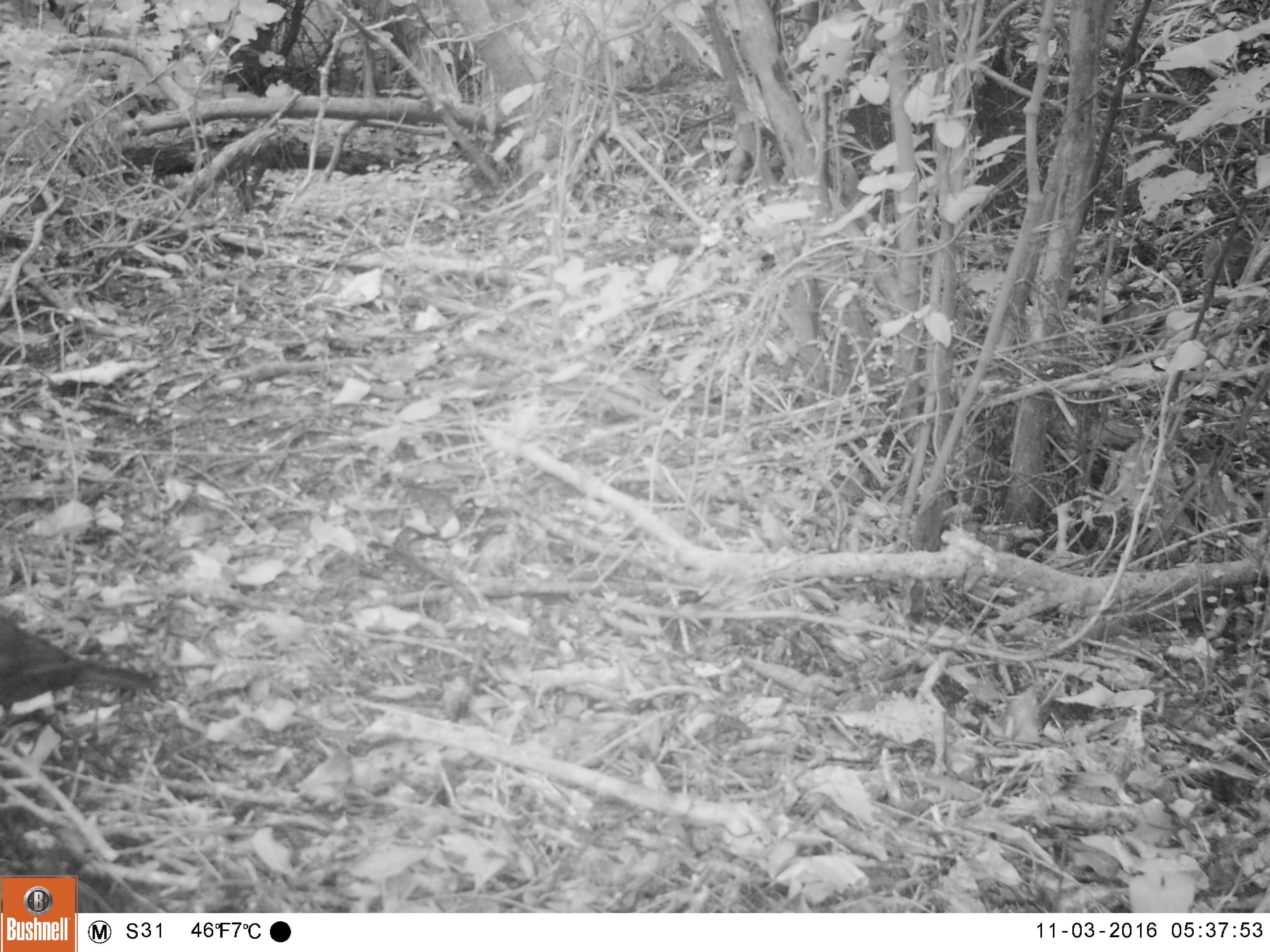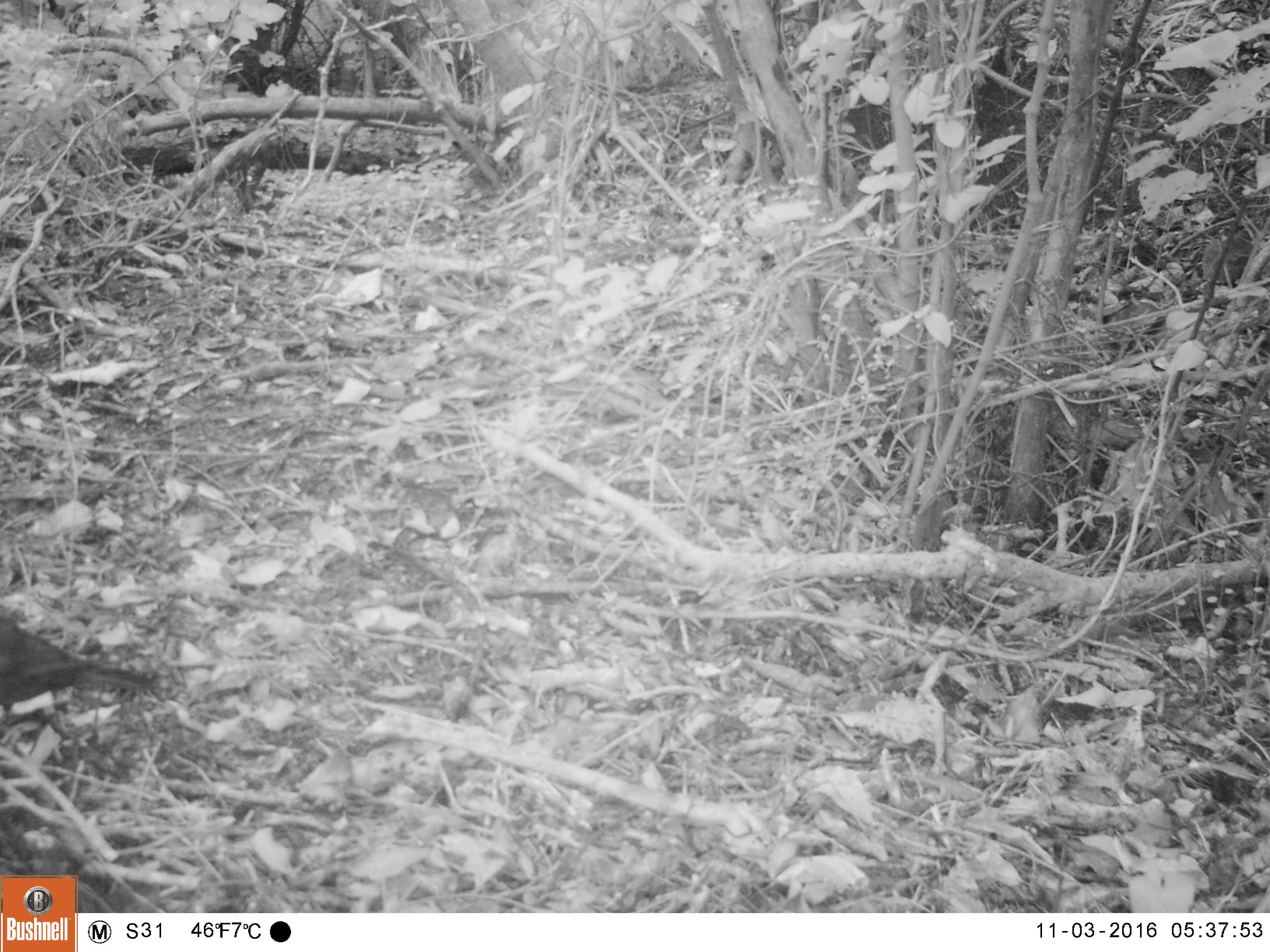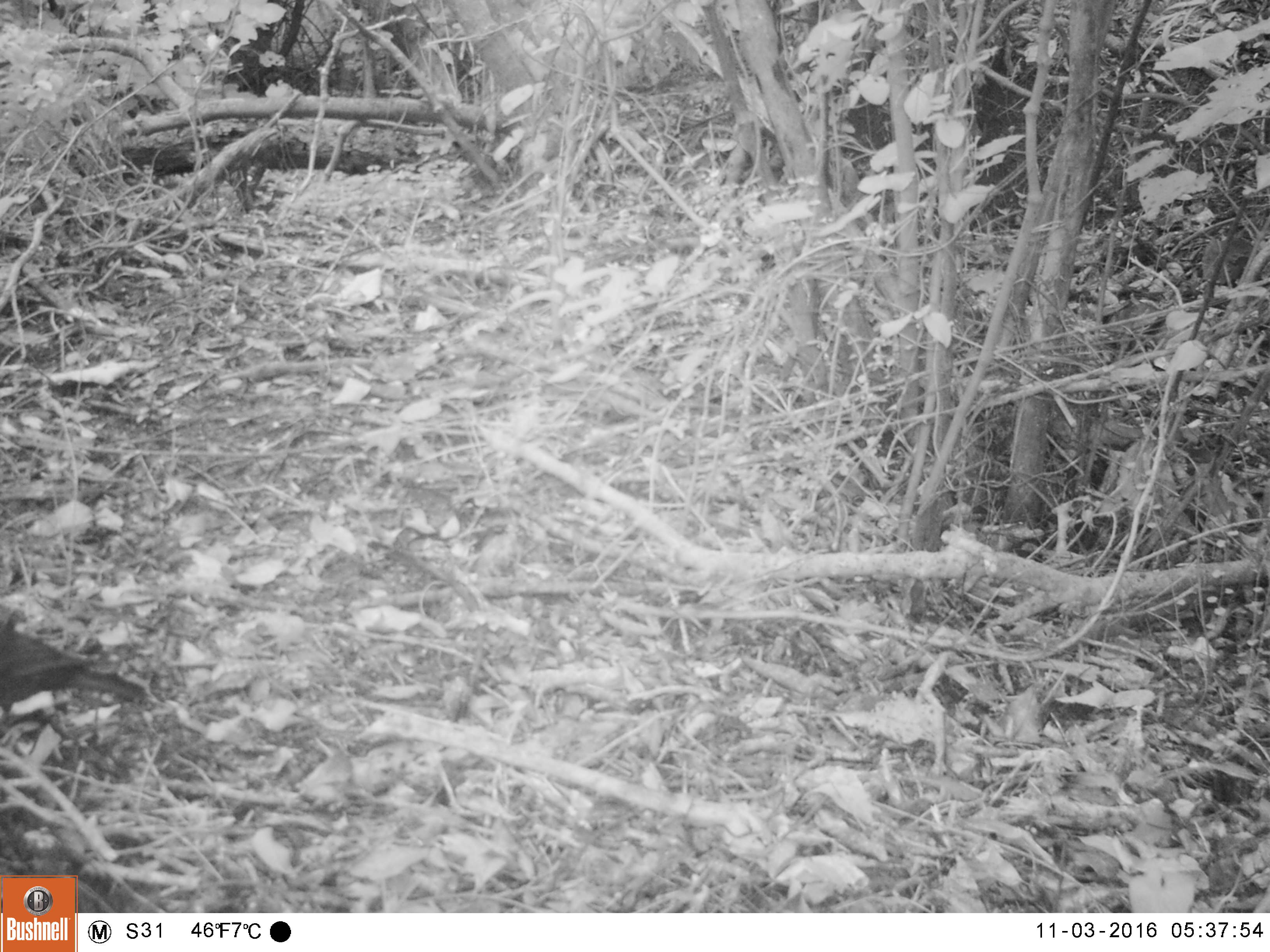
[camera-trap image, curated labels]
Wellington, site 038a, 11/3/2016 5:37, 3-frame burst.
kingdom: Animalia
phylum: Chordata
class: Aves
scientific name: Aves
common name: bird